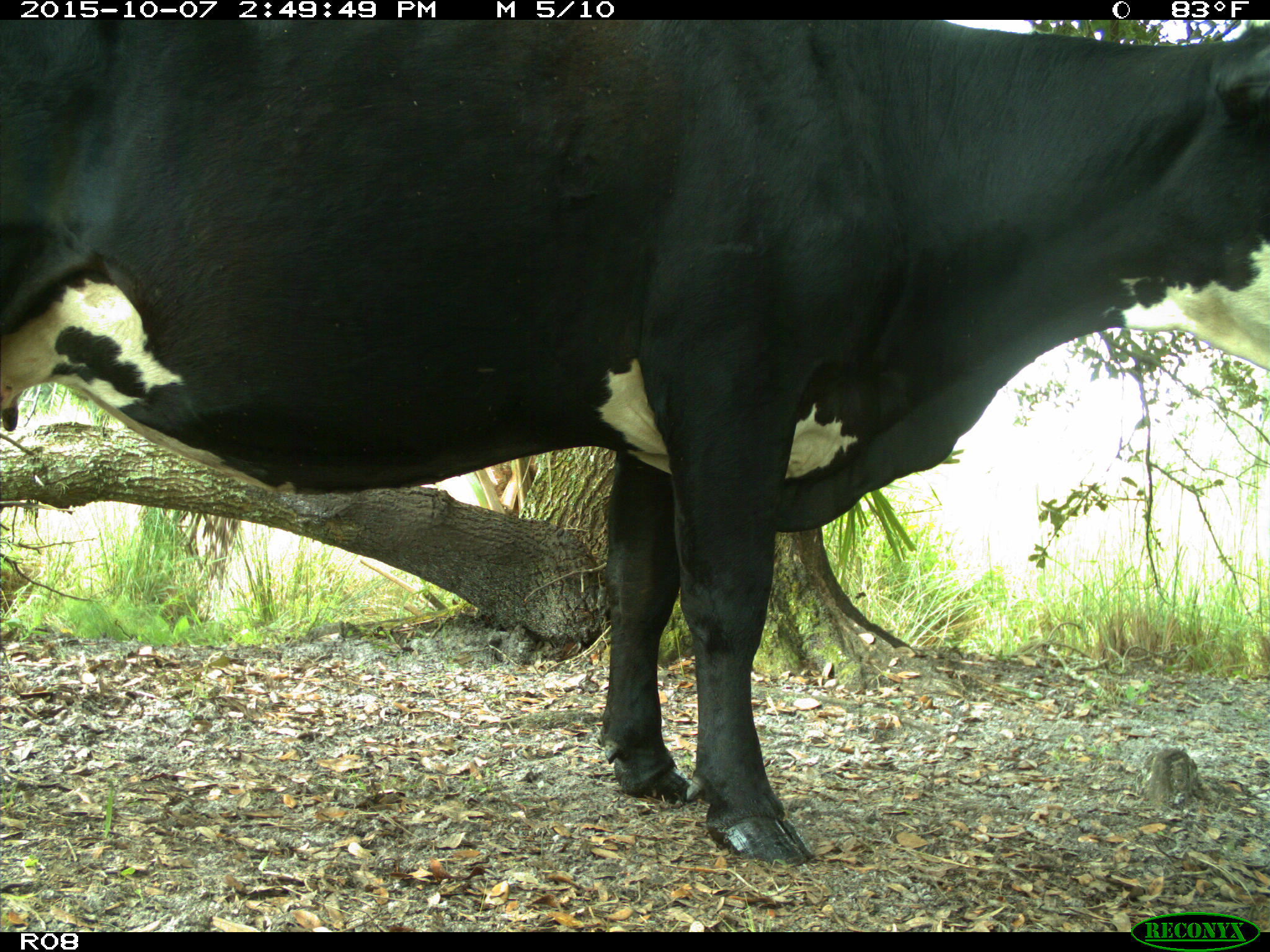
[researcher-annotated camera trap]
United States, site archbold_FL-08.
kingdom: Animalia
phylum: Chordata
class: Mammalia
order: Artiodactyla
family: Bovidae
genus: Bos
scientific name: Bos taurus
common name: domestic cow